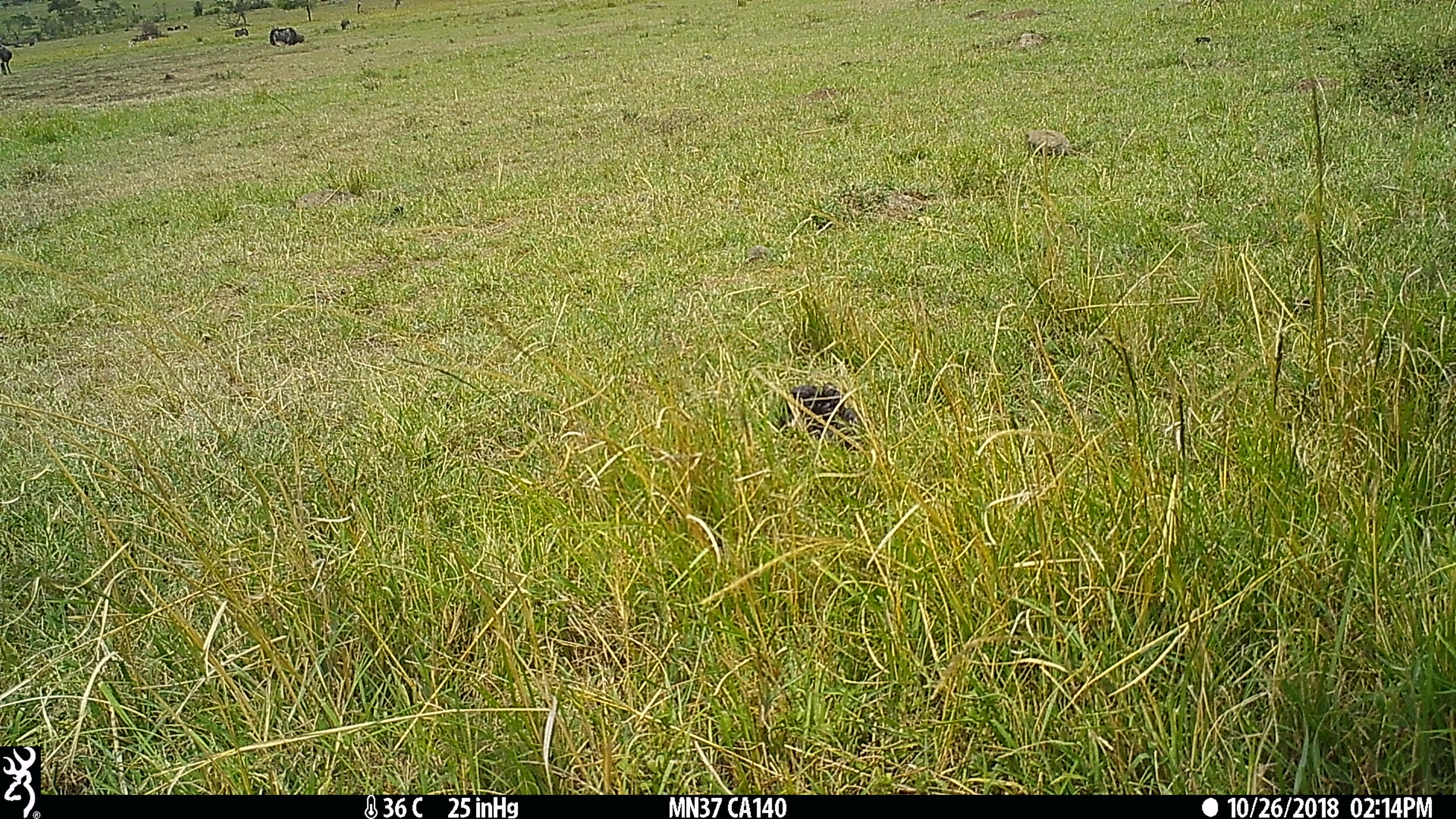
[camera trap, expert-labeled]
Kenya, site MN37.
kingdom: Animalia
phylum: Chordata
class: Mammalia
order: Artiodactyla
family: Bovidae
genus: Connochaetes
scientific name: Connochaetes taurinus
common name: blue wildebeest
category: wildebeest